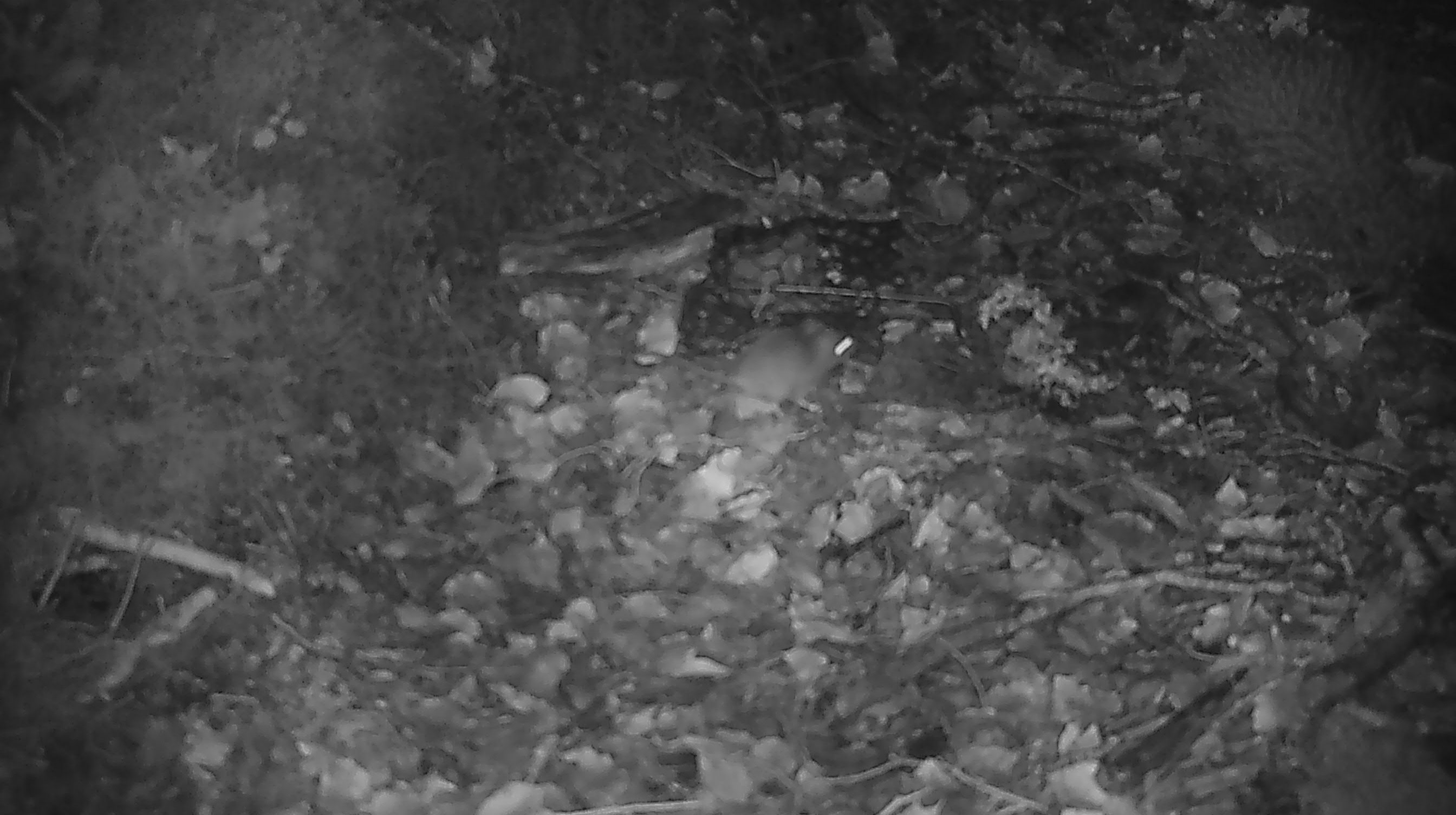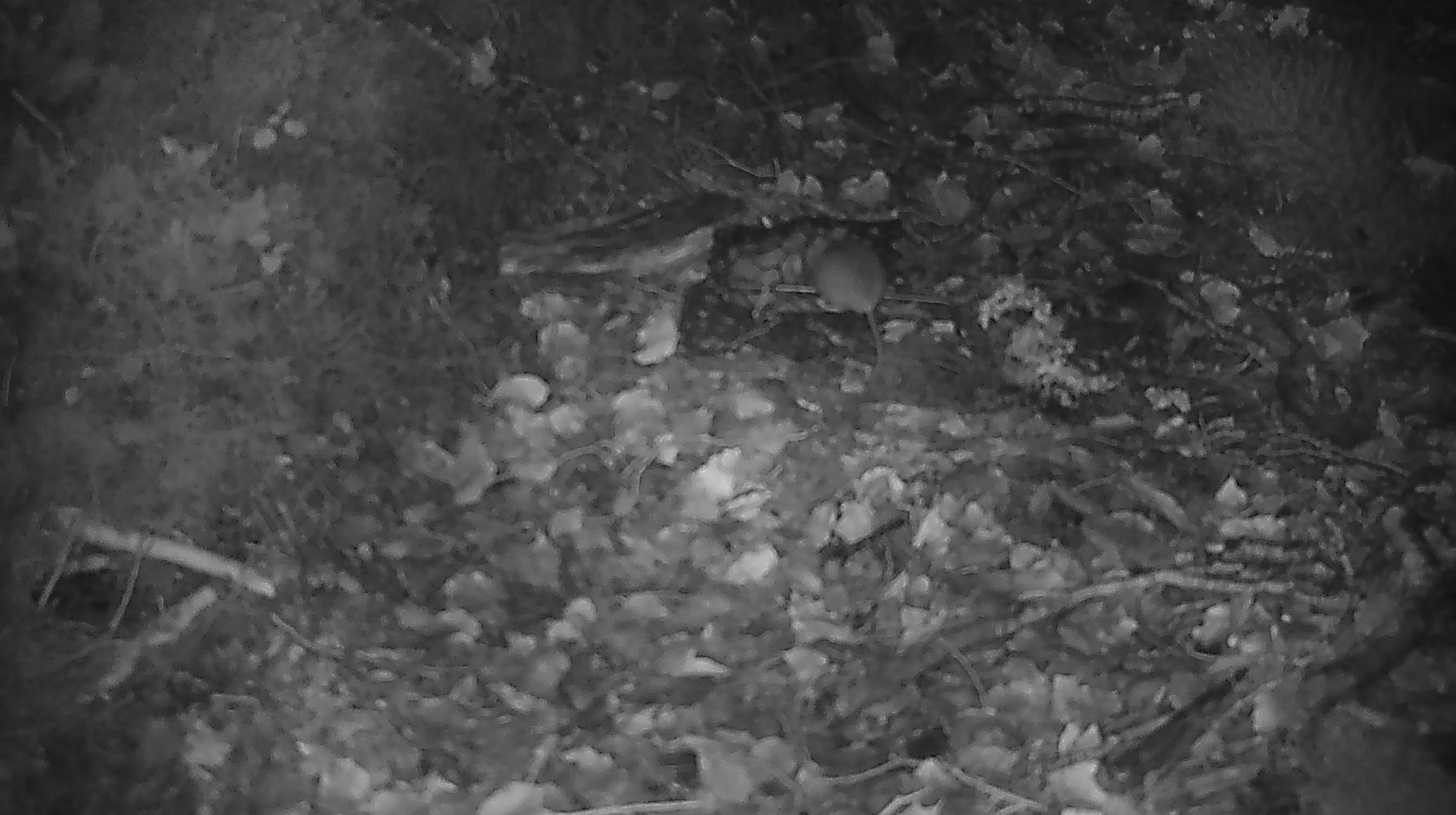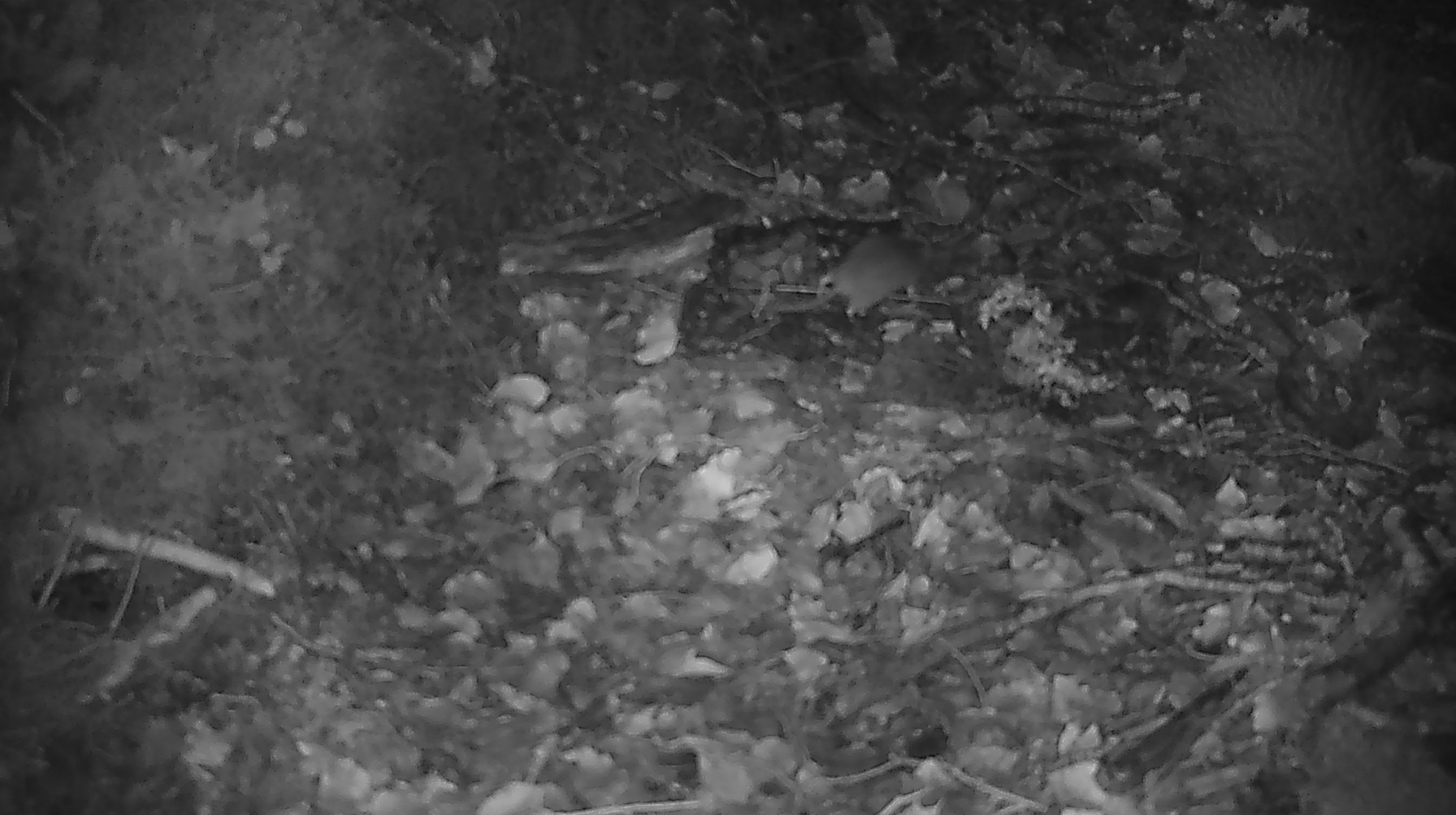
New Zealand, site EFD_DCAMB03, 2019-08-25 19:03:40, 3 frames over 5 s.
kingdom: Animalia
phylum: Chordata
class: Mammalia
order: Rodentia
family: Muridae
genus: Mus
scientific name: Mus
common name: mouse